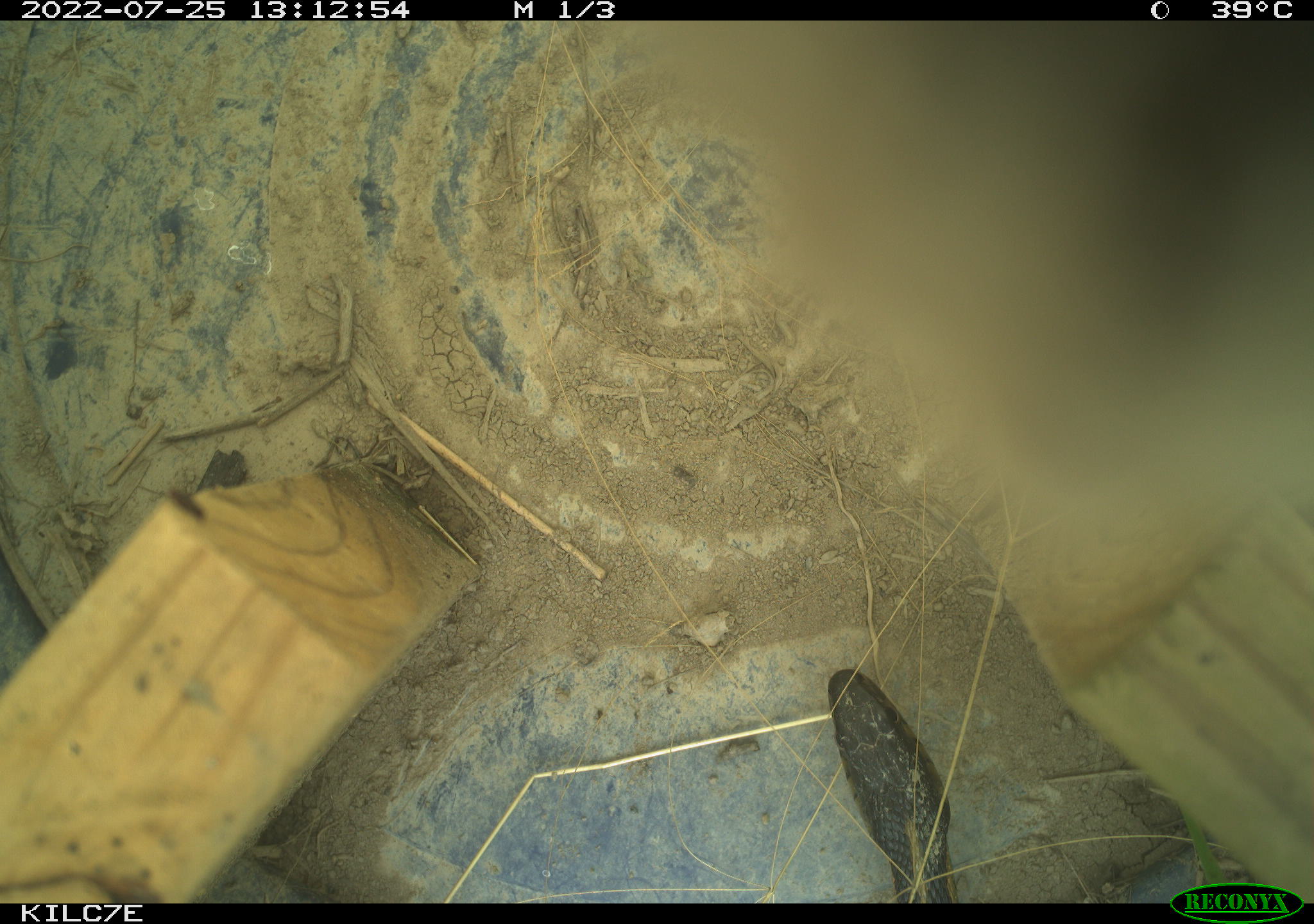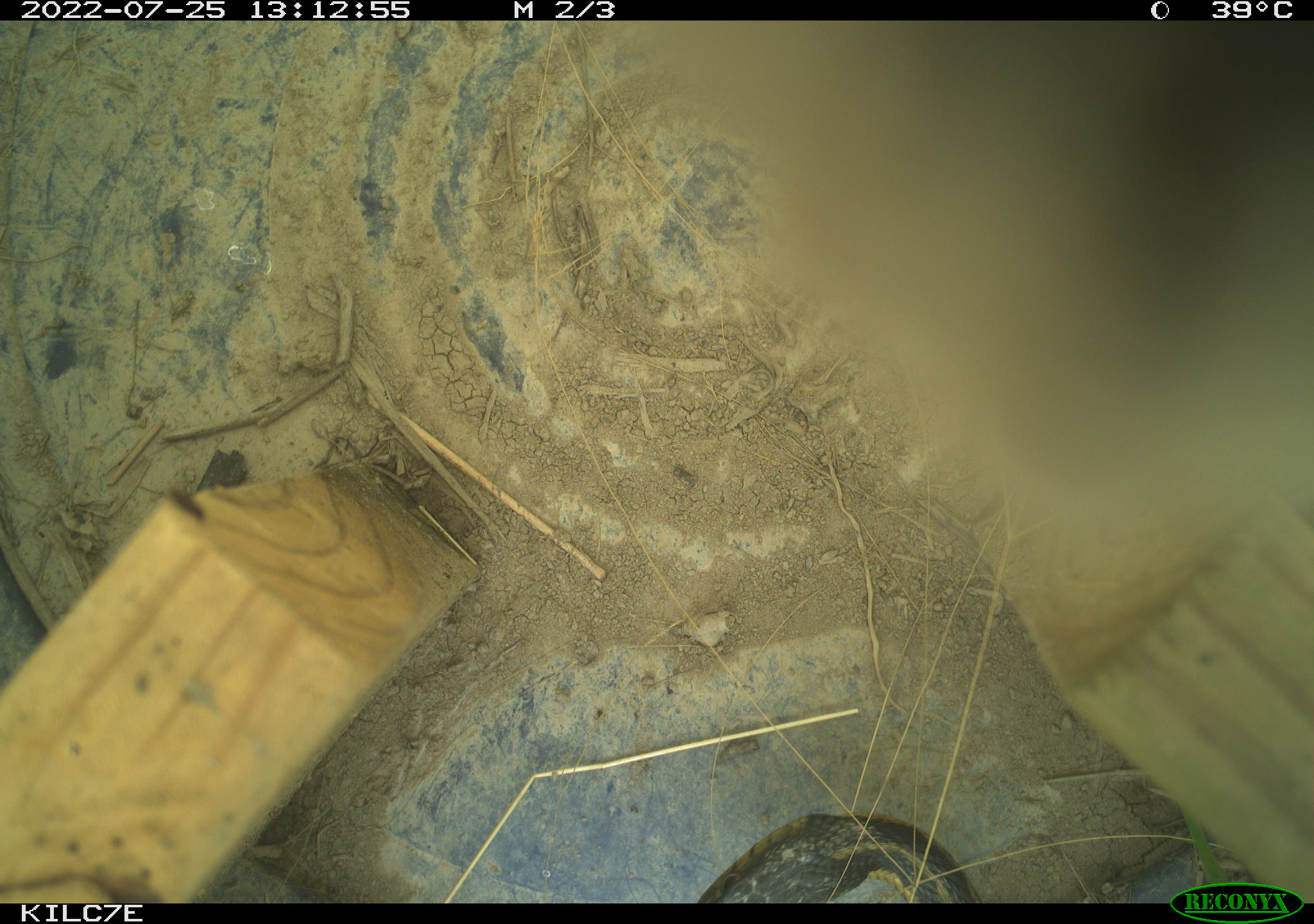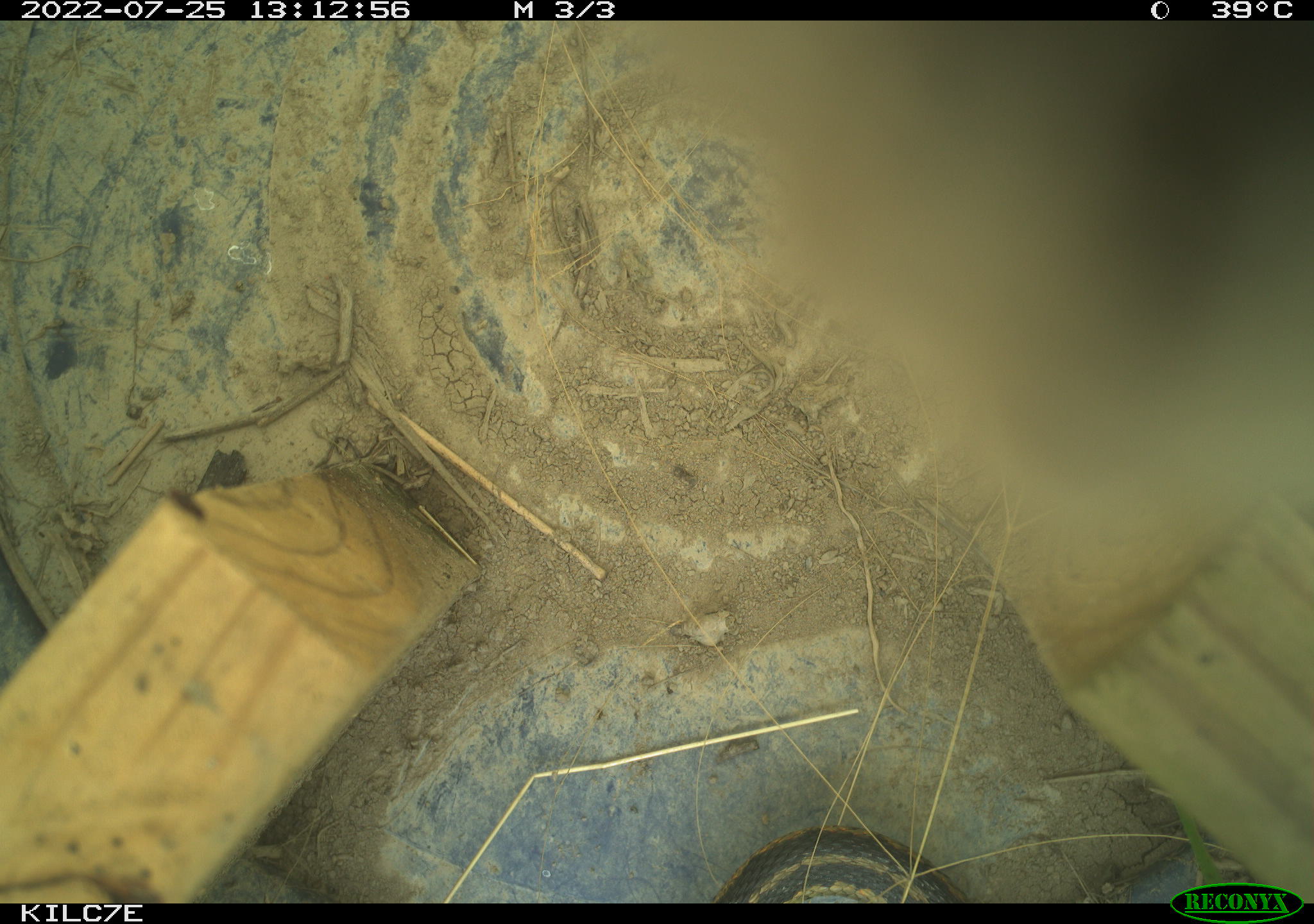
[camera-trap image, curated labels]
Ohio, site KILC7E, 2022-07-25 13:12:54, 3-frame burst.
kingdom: Animalia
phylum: Chordata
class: Reptilia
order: Squamata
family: Colubridae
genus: Thamnophis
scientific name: Thamnophis sirtalis sirtalis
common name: eastern gartersnake